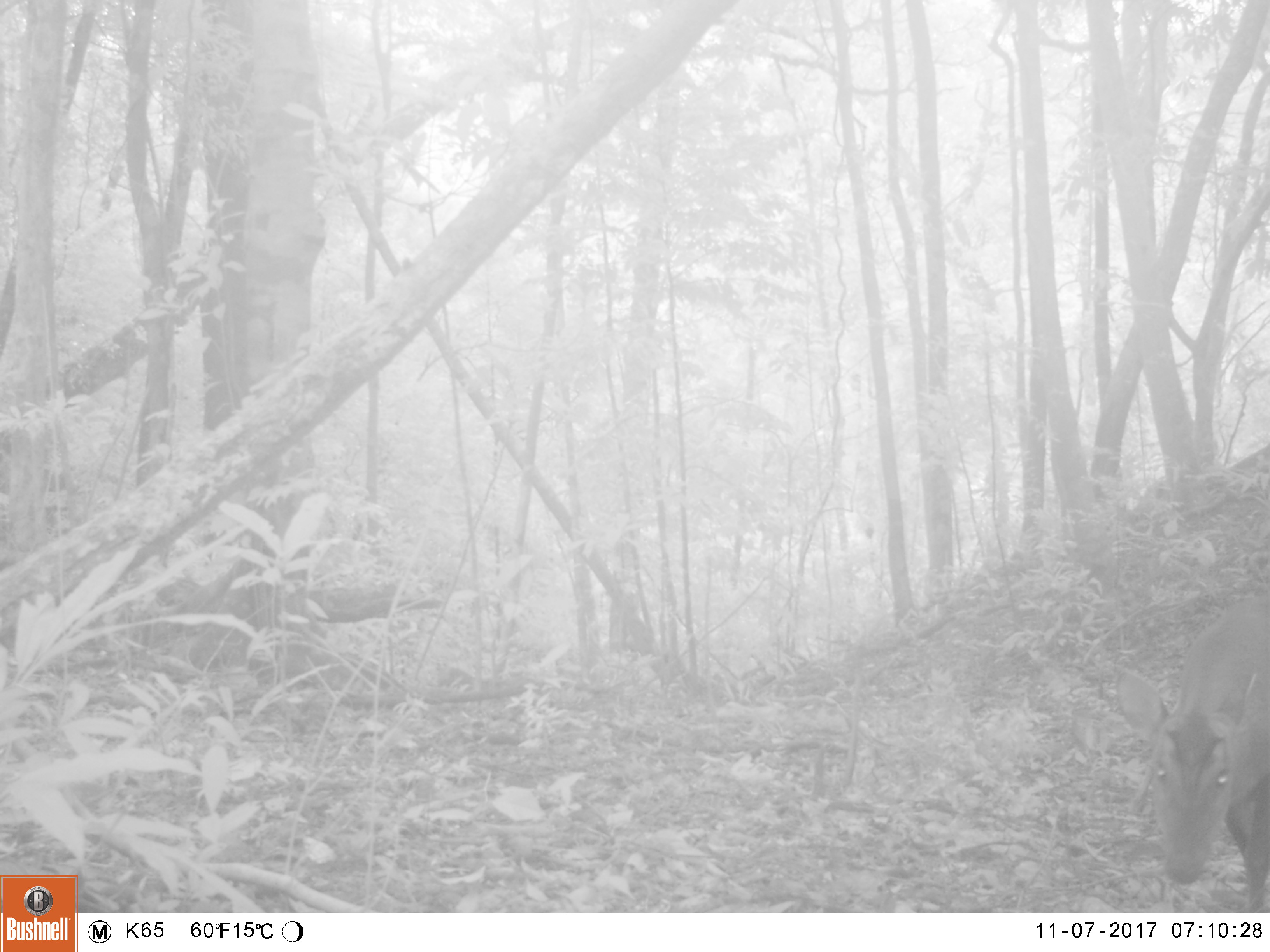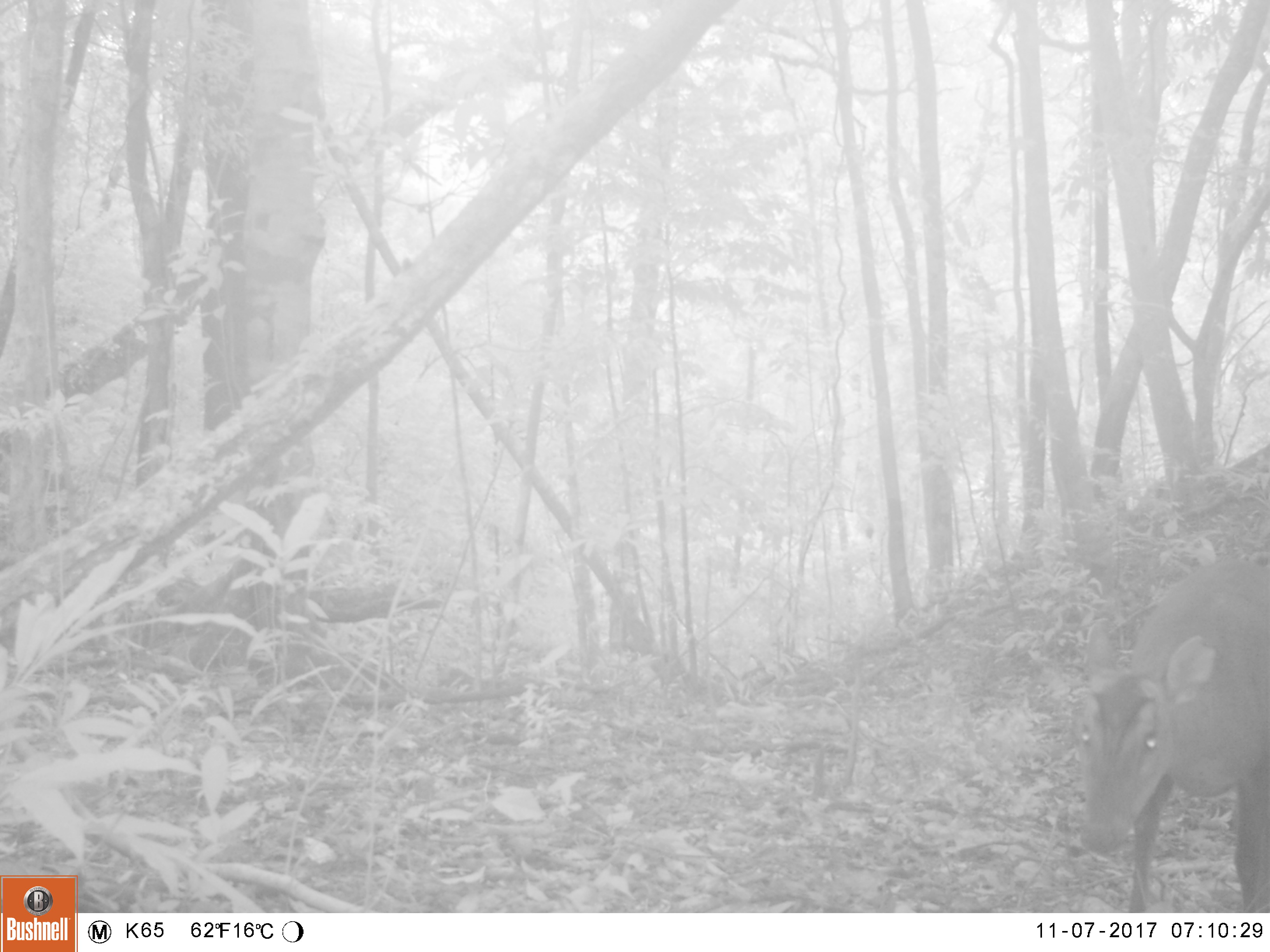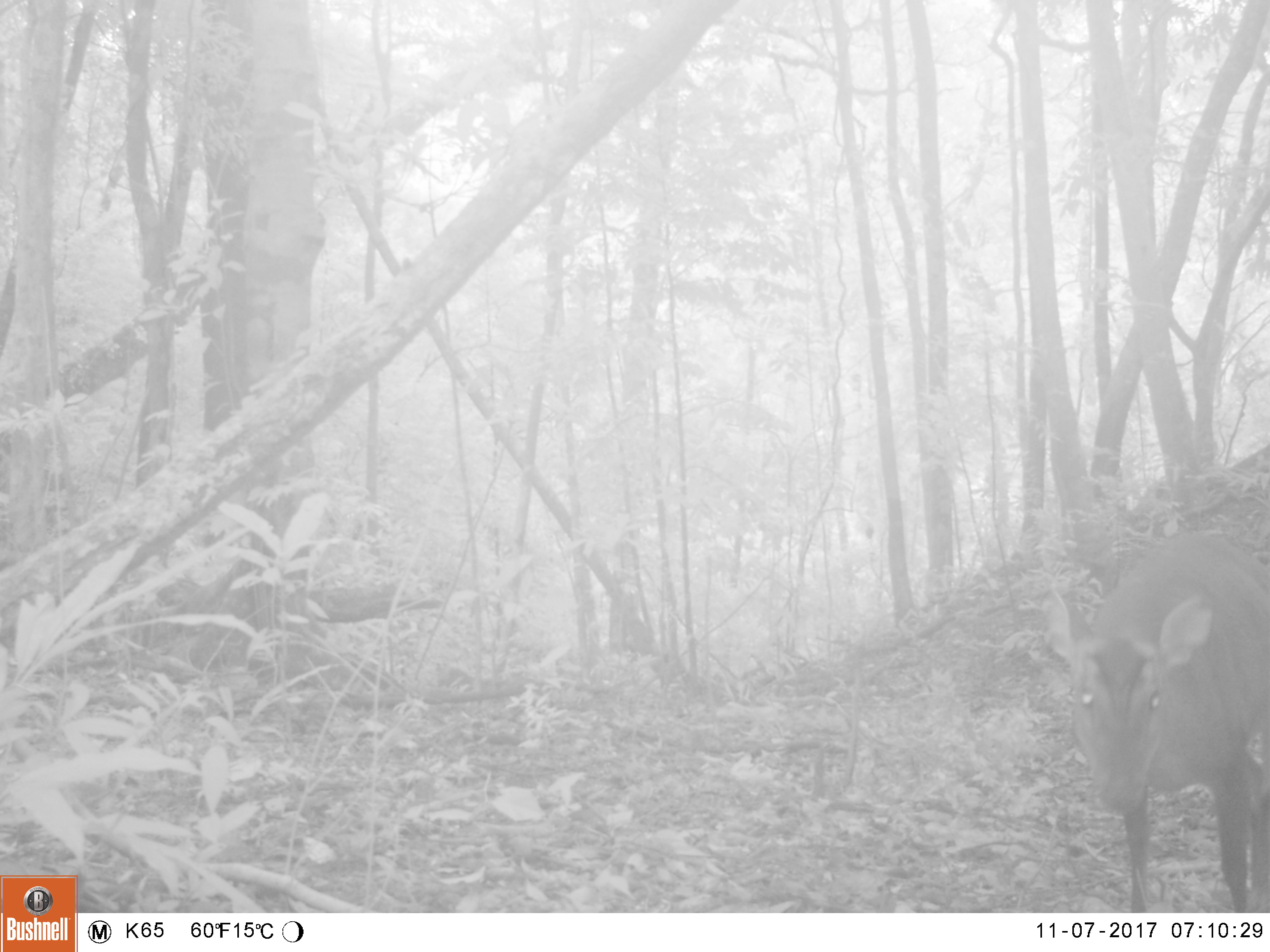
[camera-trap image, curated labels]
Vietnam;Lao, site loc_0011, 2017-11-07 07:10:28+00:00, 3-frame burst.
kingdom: Animalia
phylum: Chordata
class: Mammalia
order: Artiodactyla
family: Cervidae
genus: Muntiacus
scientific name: Muntiacus vuquangensis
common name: large-antlered muntjac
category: large antlered muntjac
Large antlered muntjac (large-antlered muntjac) (Muntiacus vuquangensis). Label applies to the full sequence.